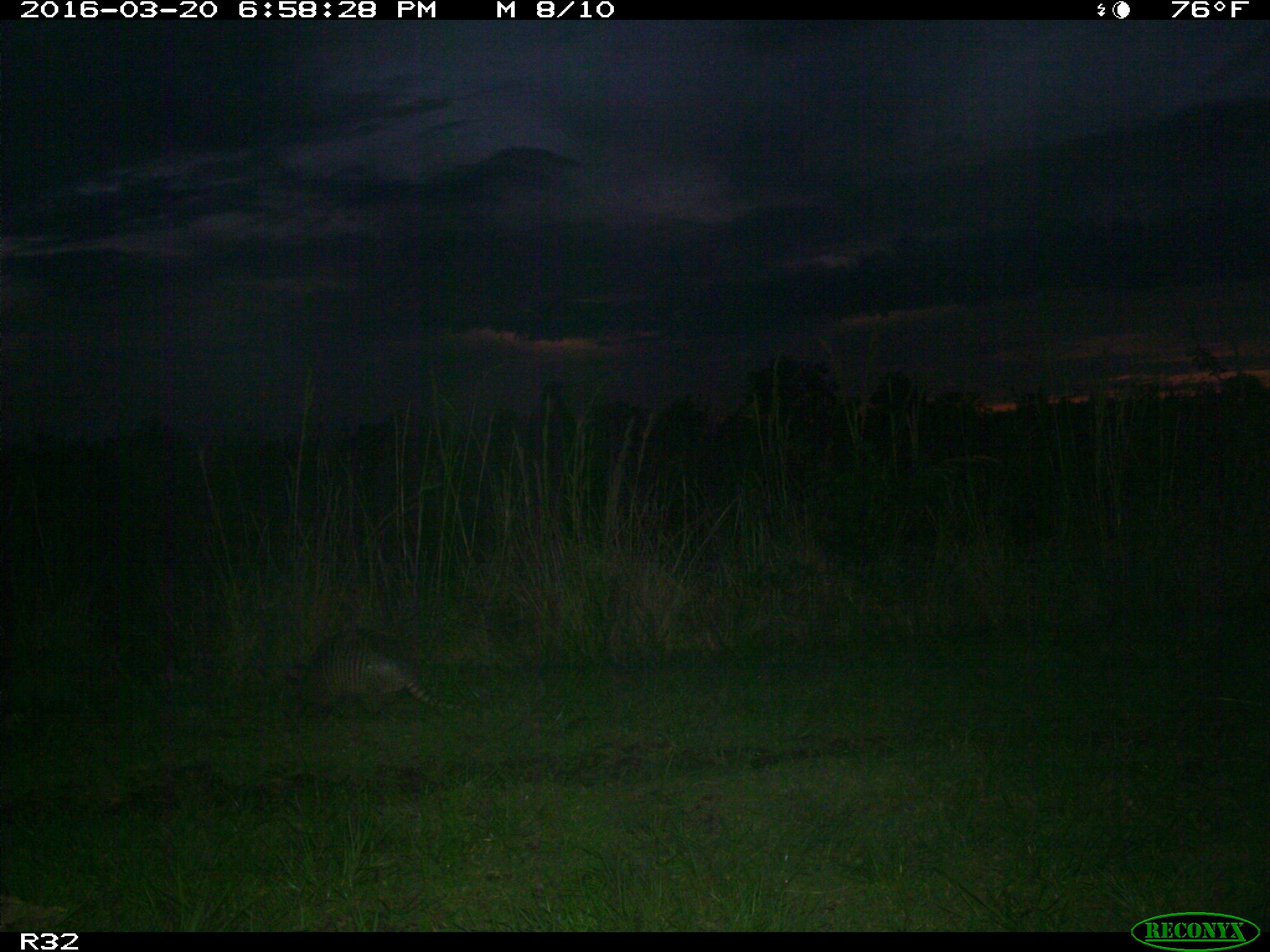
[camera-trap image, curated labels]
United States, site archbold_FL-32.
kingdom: Animalia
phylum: Chordata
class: Mammalia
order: Cingulata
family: Dasypodidae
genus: Dasypus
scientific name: Dasypus novemcinctus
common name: nine-banded armadillo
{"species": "Dasypus novemcinctus (nine-banded armadillo)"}